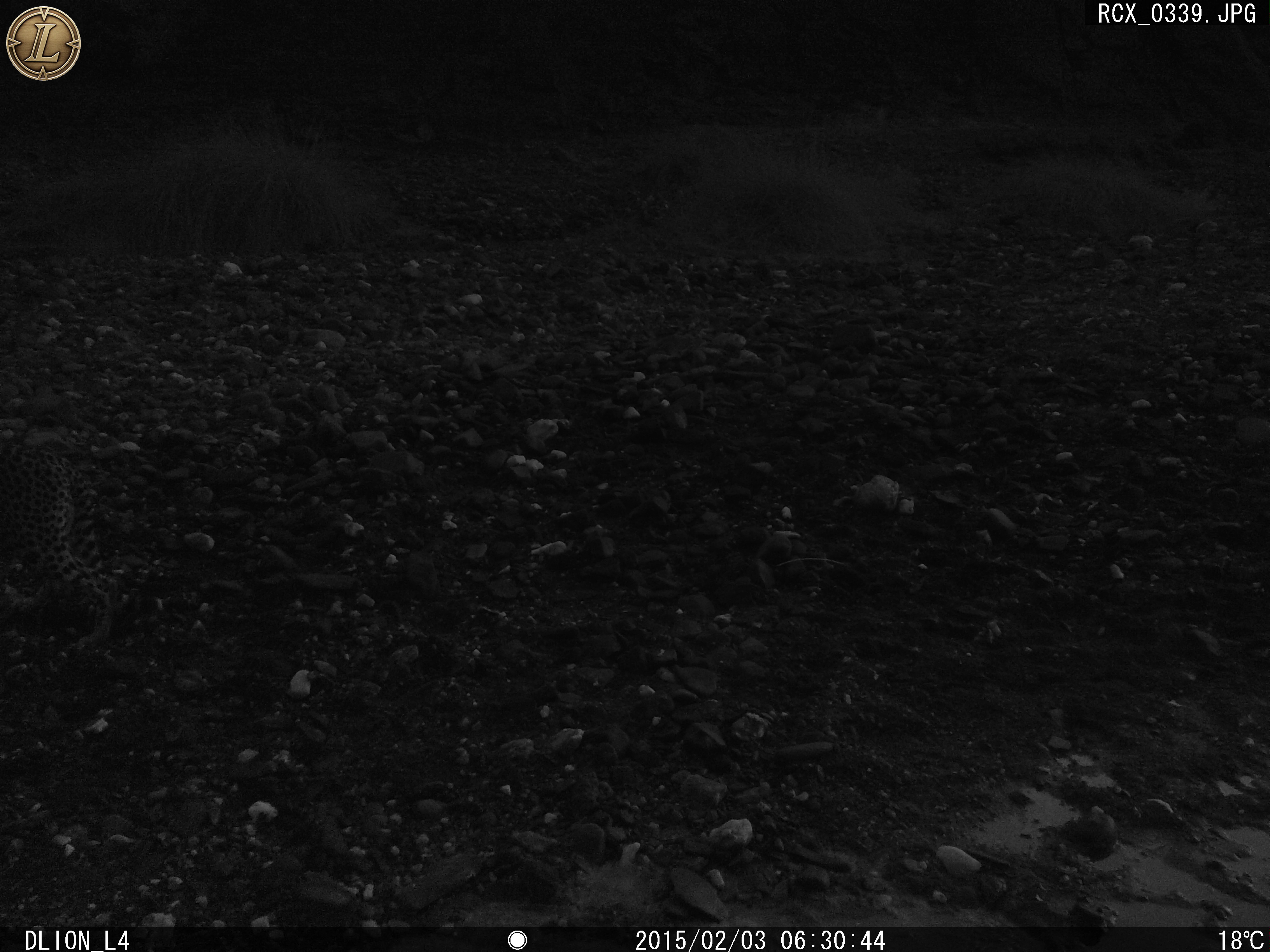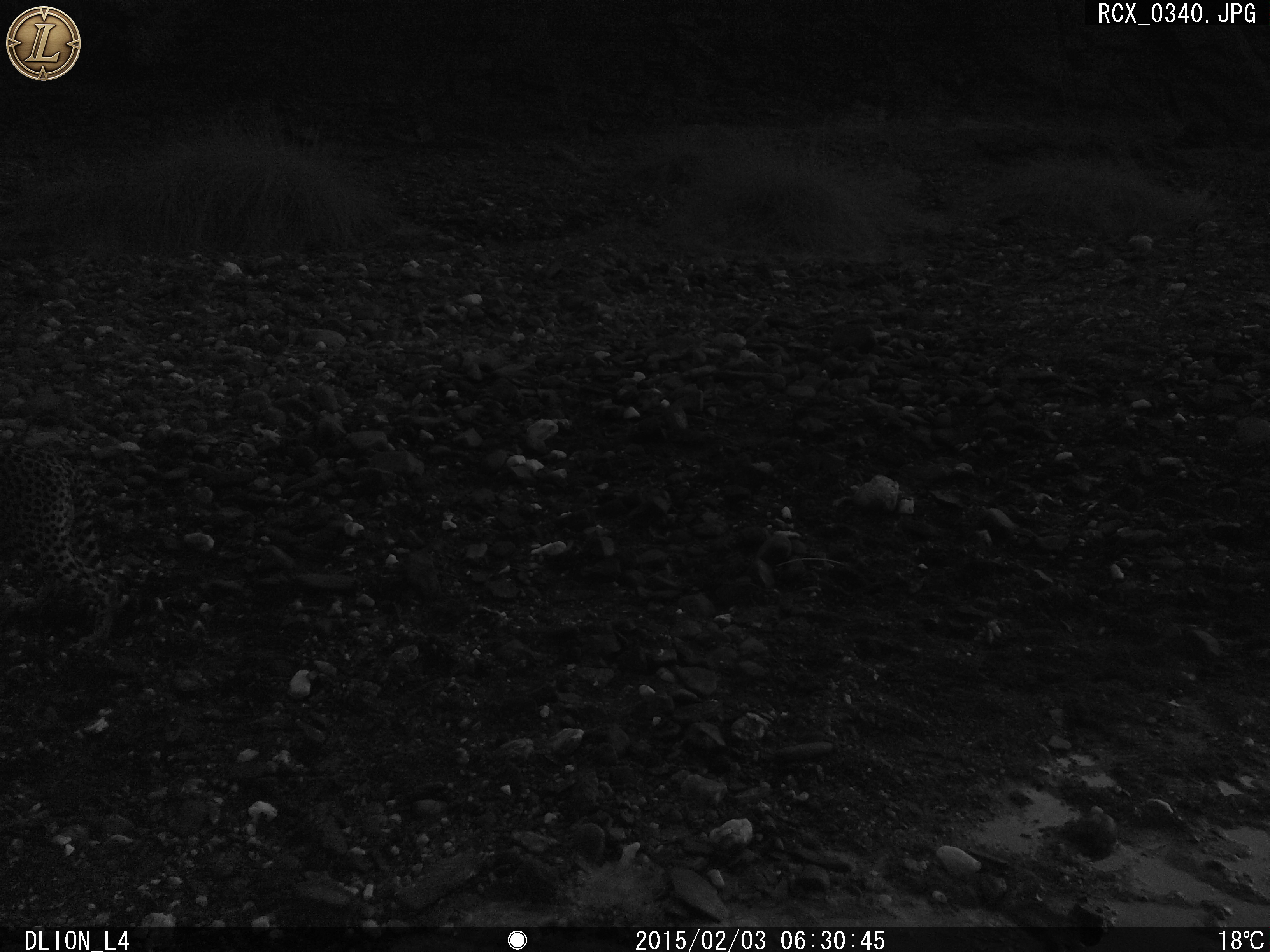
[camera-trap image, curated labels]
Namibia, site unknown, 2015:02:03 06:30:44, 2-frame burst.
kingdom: Animalia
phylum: Chordata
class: Mammalia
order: Carnivora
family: Felidae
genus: Acinonyx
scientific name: Acinonyx jubatus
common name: cheetah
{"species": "Acinonyx jubatus (cheetah)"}